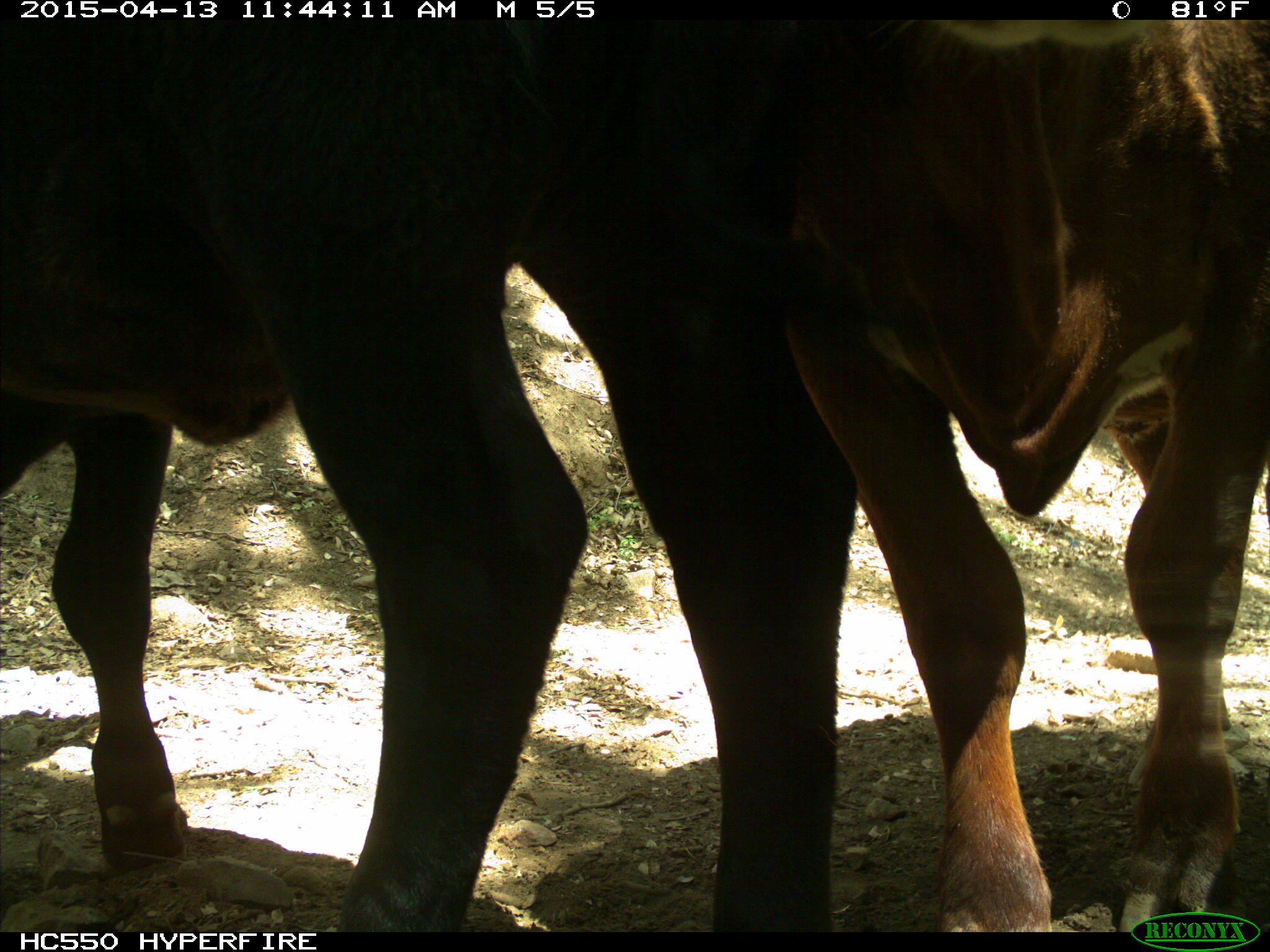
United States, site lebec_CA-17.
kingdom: Animalia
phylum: Chordata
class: Mammalia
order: Artiodactyla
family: Bovidae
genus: Bos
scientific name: Bos taurus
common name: domestic cow